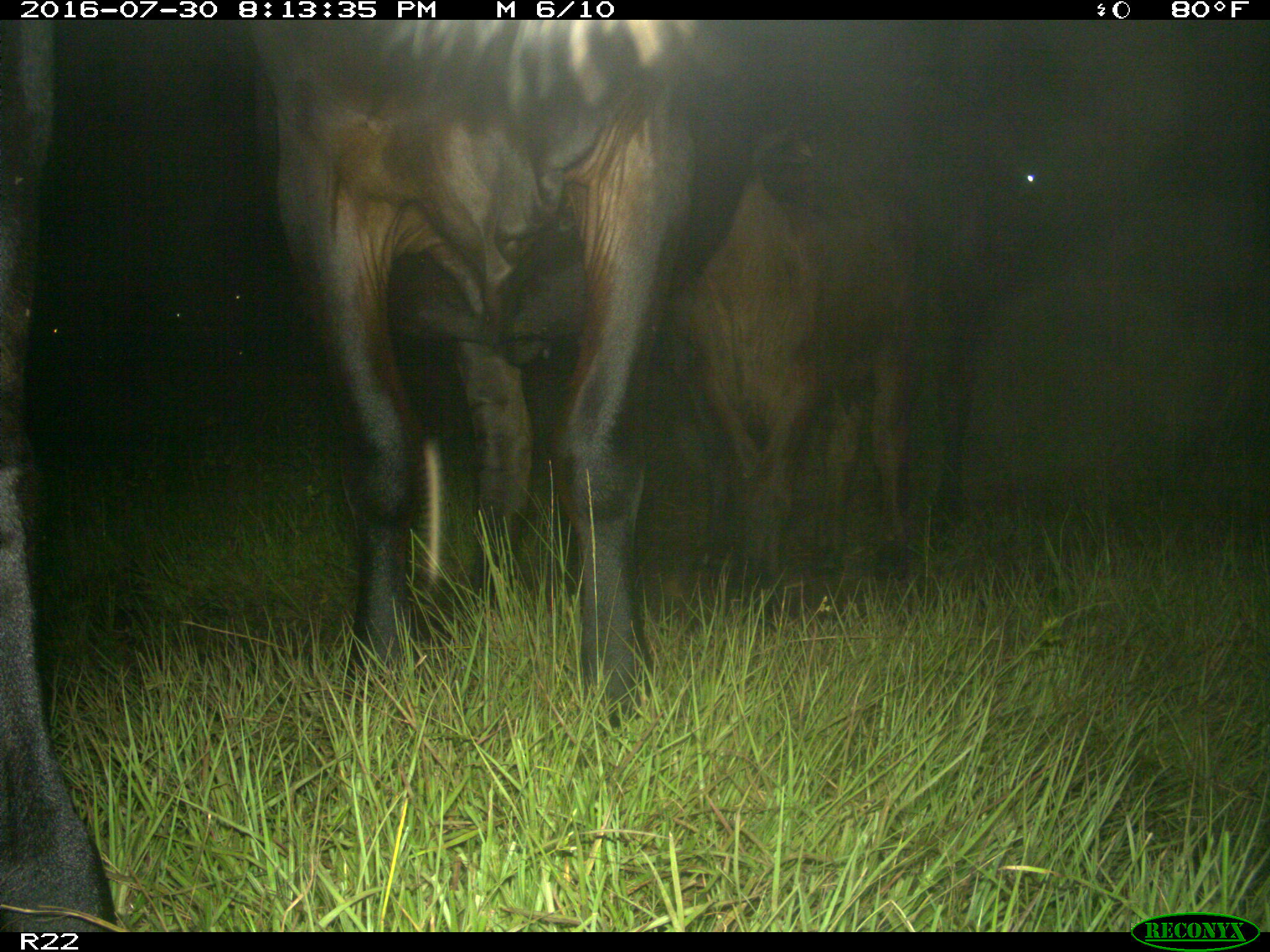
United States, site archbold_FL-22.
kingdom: Animalia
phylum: Chordata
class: Mammalia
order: Artiodactyla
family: Bovidae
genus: Bos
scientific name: Bos taurus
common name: domestic cow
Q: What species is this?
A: Bos taurus (domestic cow).